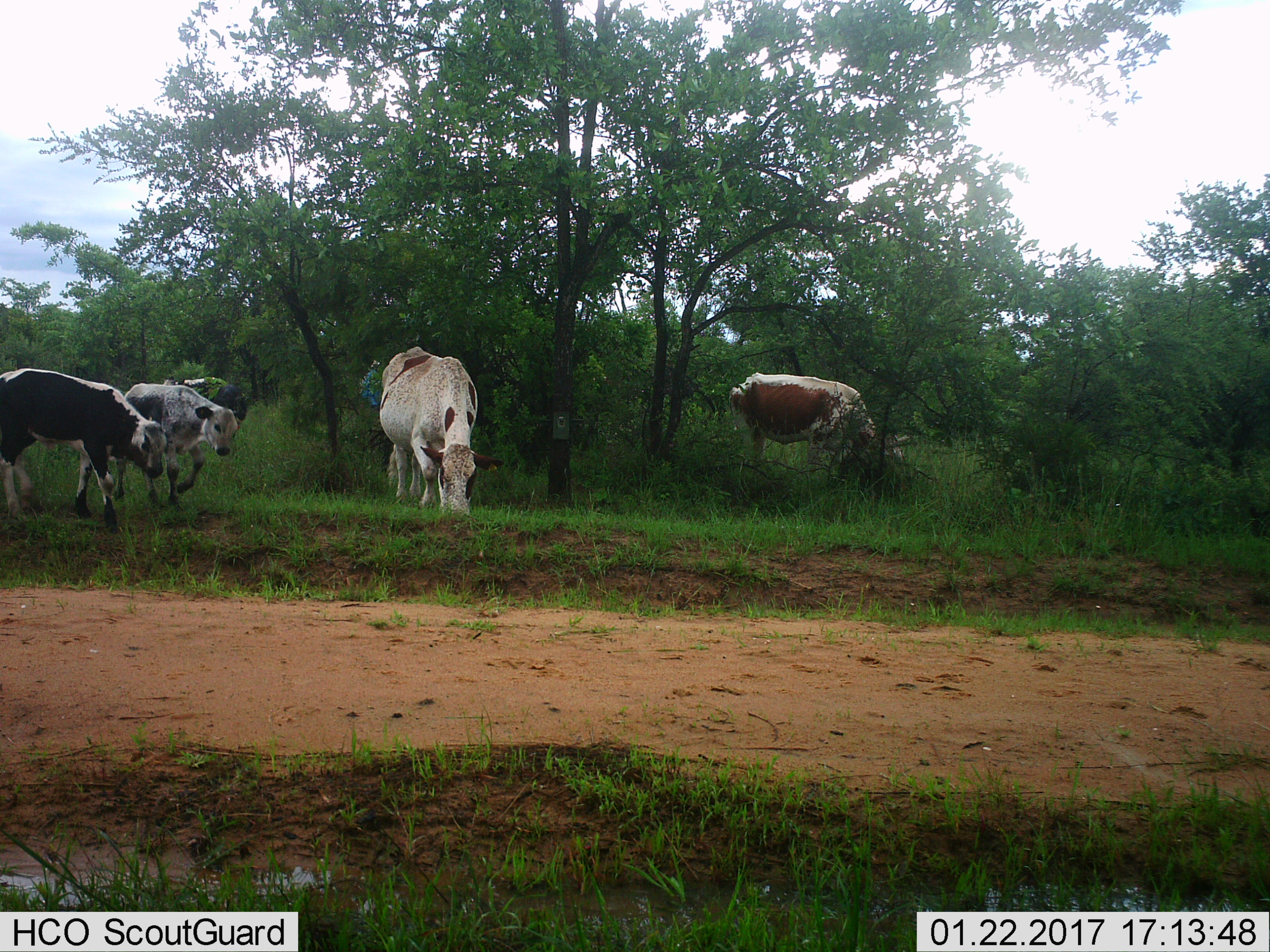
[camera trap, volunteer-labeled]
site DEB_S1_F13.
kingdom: Animalia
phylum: Chordata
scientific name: Vertebrata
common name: domestic animal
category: domesticanimal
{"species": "domesticanimal (domestic animal) (Vertebrata)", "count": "5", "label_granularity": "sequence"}